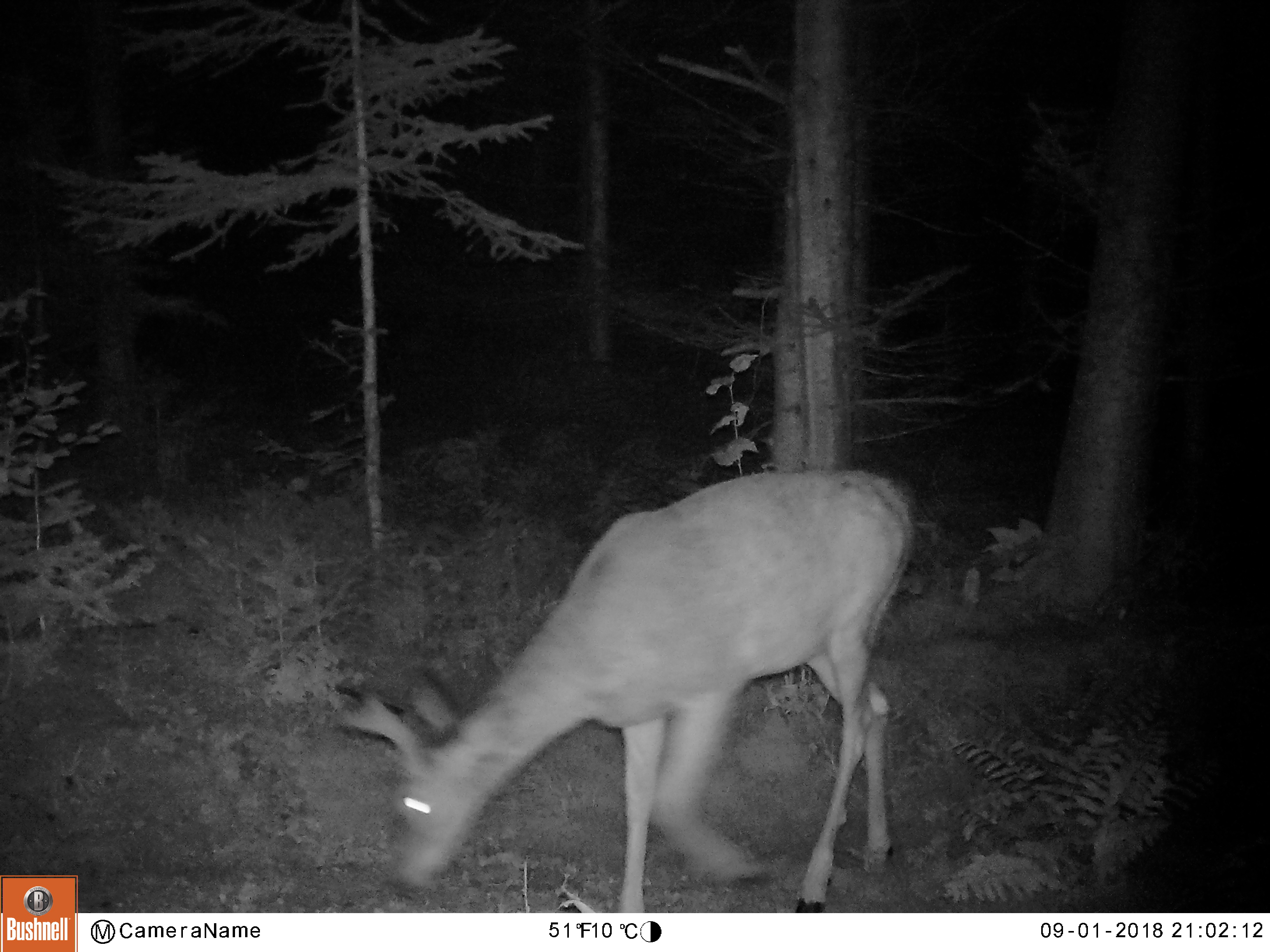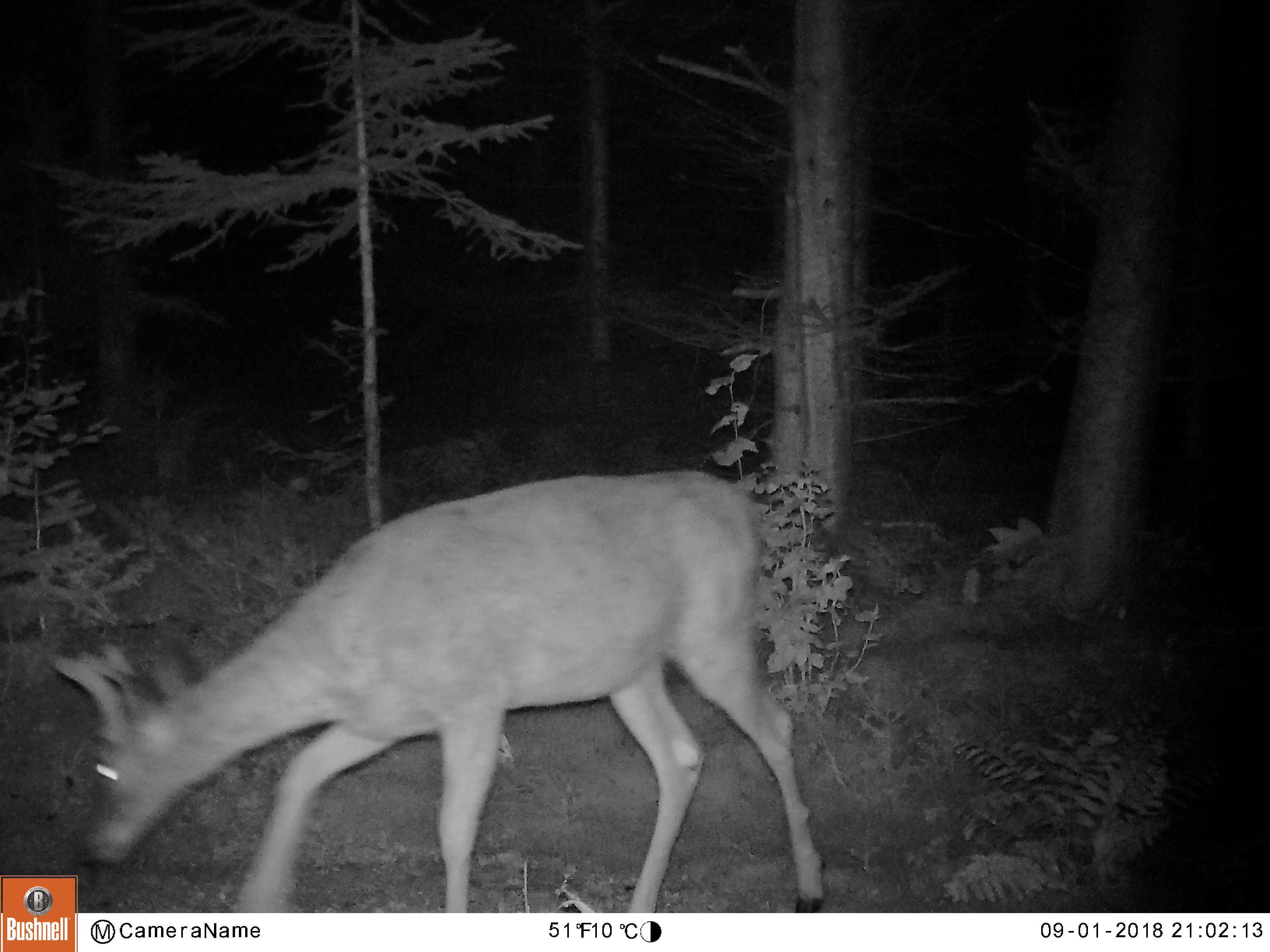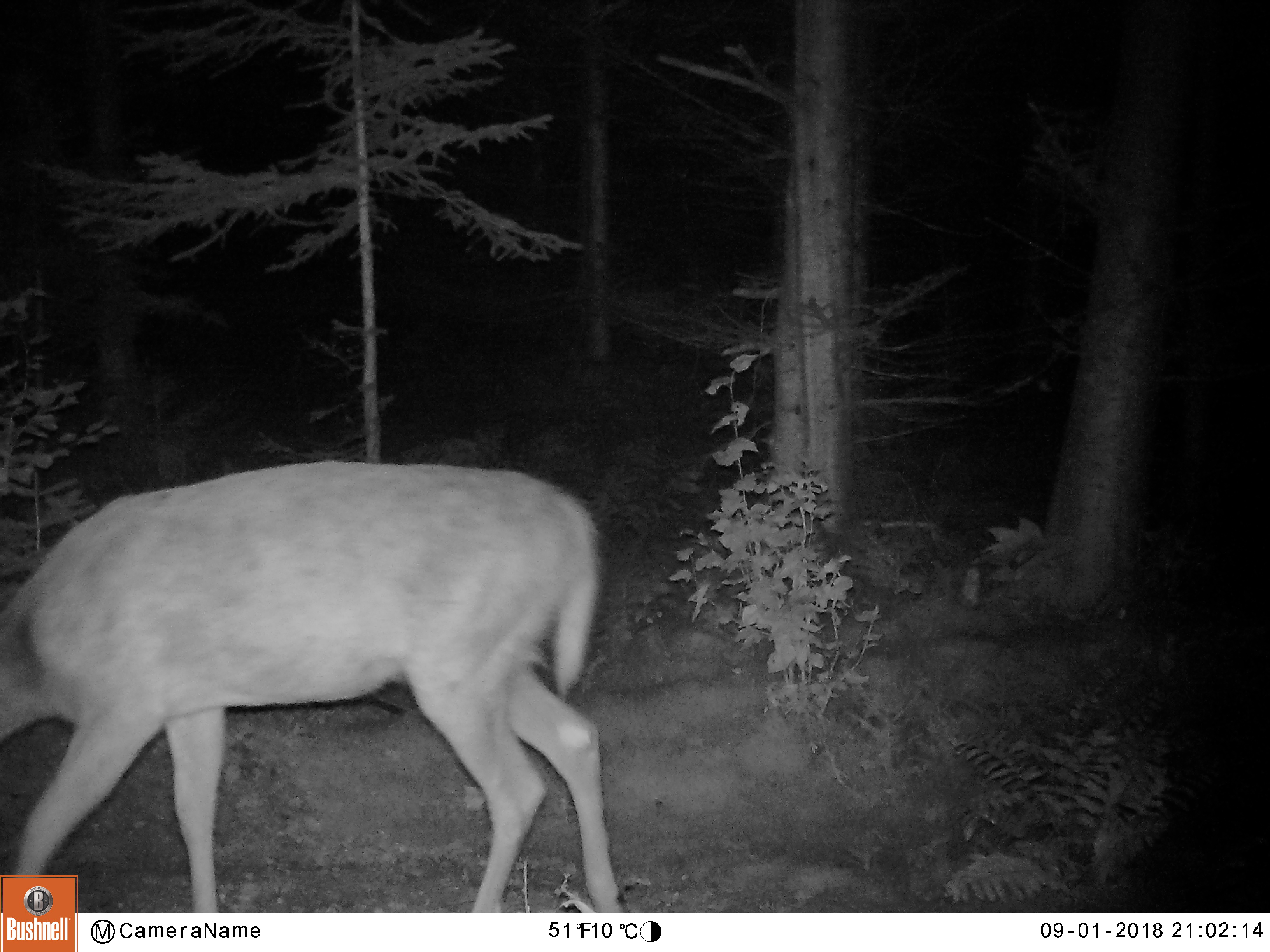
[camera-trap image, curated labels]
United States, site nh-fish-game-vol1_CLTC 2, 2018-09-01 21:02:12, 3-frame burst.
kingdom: Animalia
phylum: Chordata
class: Mammalia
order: Artiodactyla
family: Cervidae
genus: Odocoileus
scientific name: Odocoileus virginianus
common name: white-tailed deer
White-tailed deer (Odocoileus virginianus).